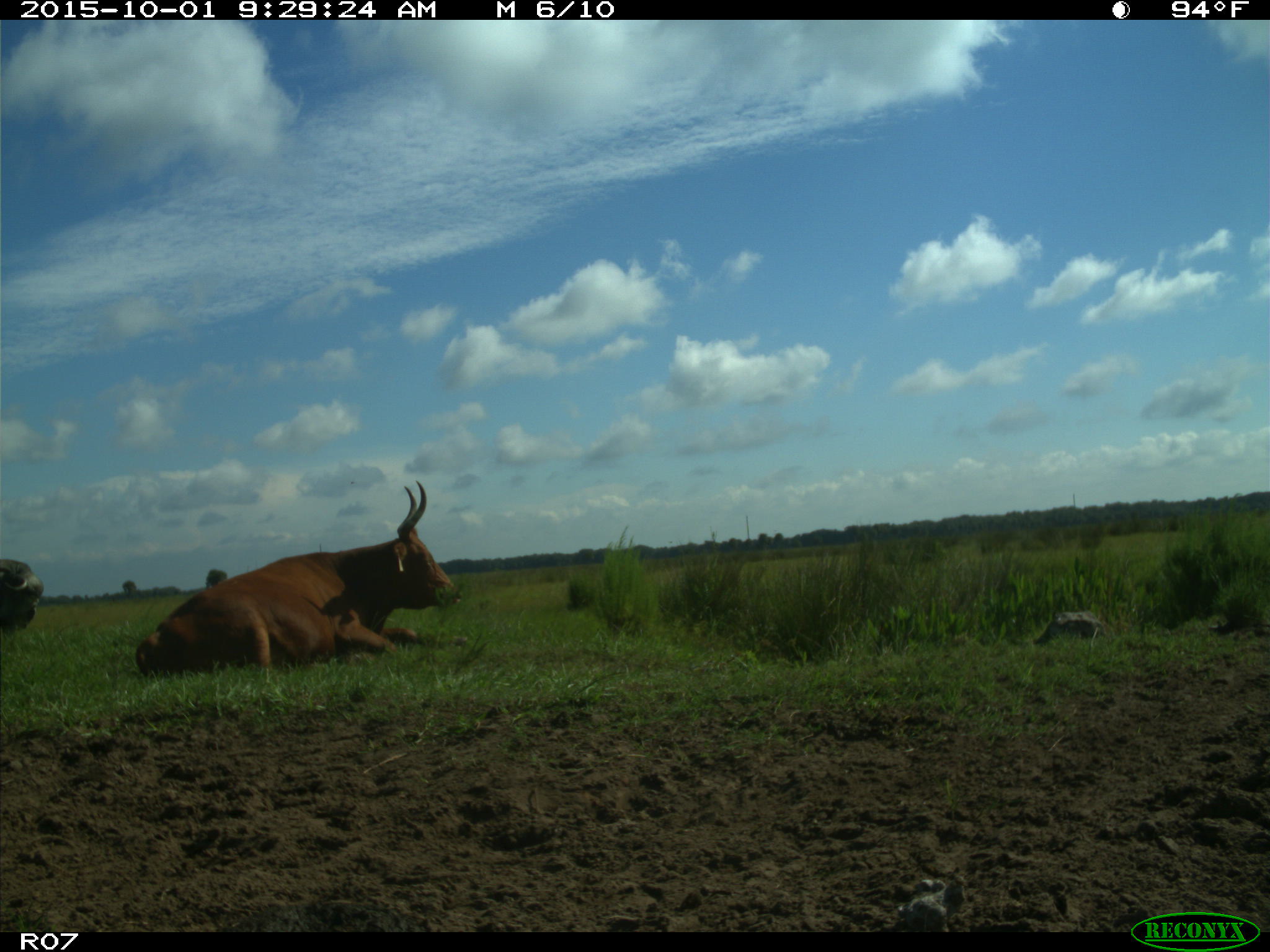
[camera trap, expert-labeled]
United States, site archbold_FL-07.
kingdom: Animalia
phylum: Chordata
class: Mammalia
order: Artiodactyla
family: Bovidae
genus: Bos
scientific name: Bos taurus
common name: domestic cow